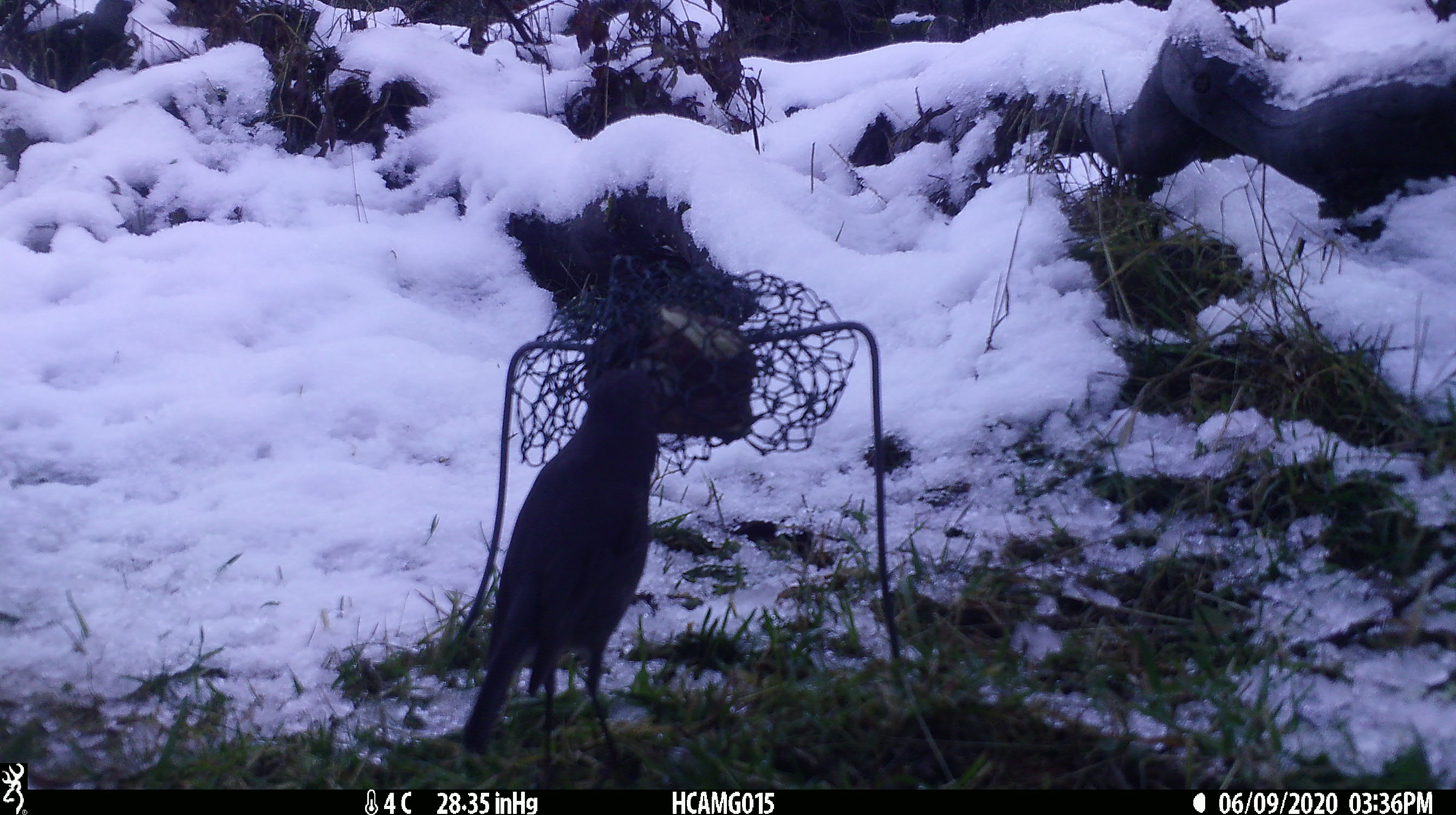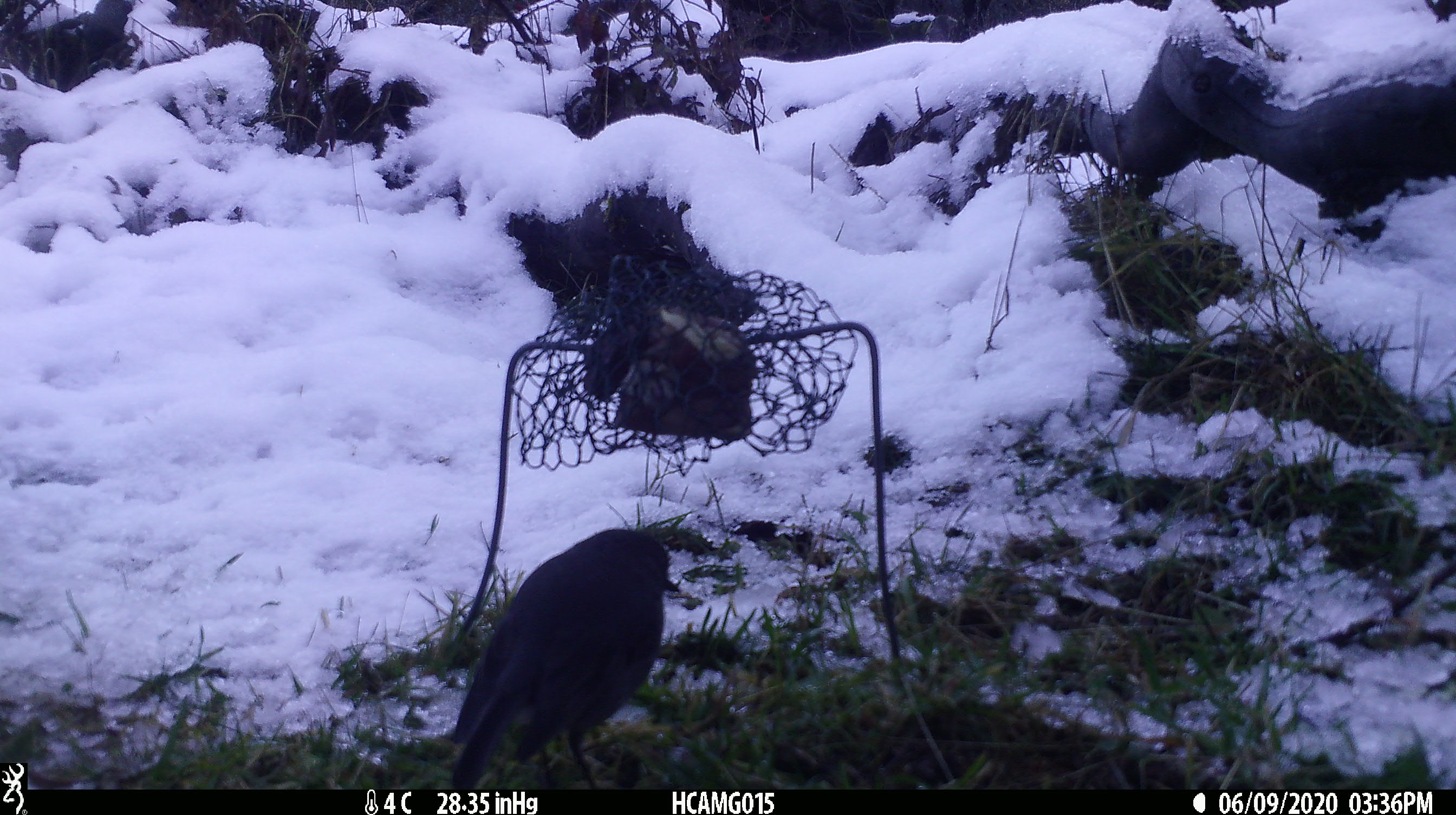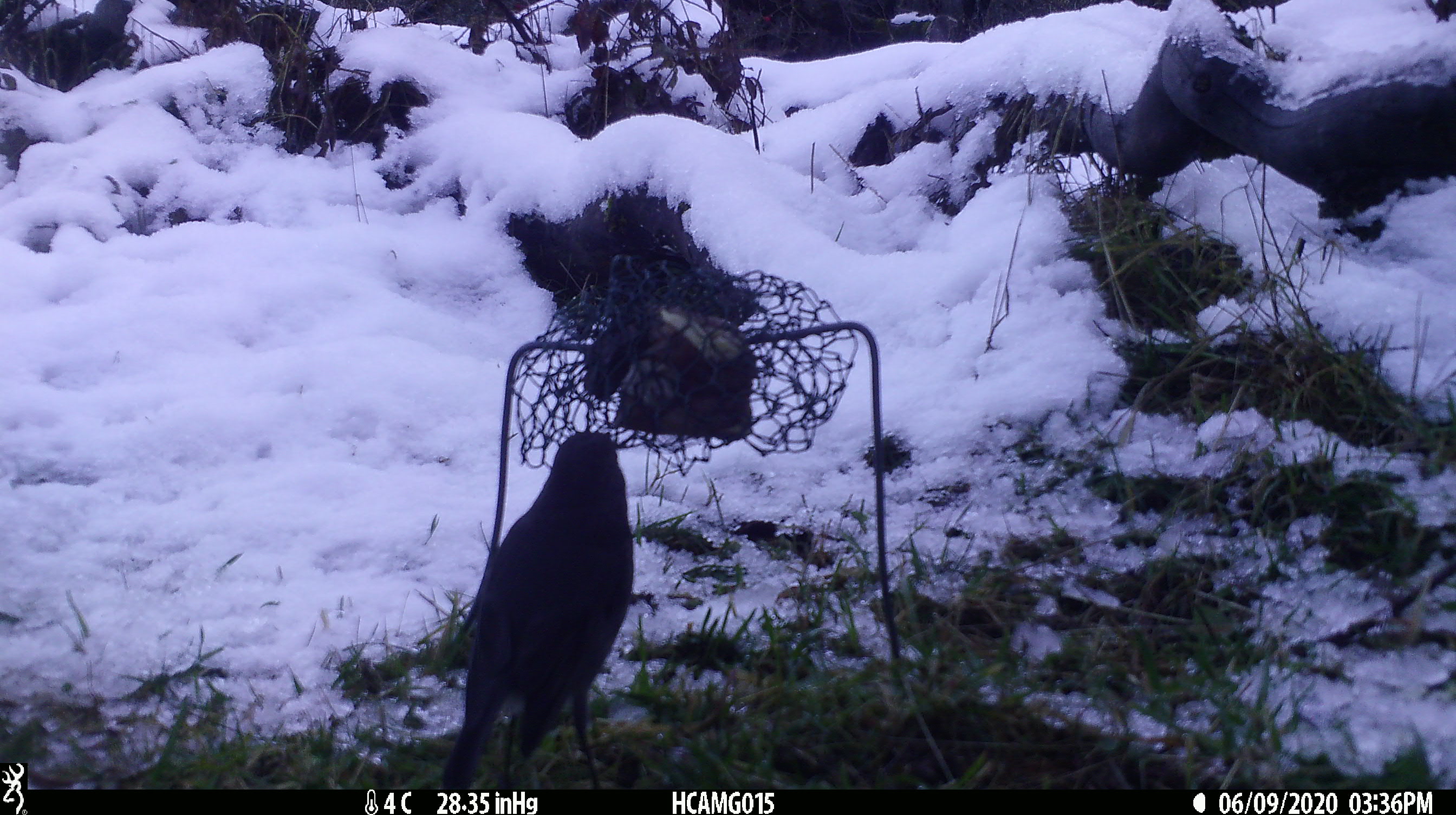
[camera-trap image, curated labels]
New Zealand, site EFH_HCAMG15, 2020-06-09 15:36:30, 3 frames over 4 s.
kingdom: Animalia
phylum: Chordata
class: Aves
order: Passeriformes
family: Petroicidae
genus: Petroica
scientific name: Petroica australis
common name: new zealand robin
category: robin